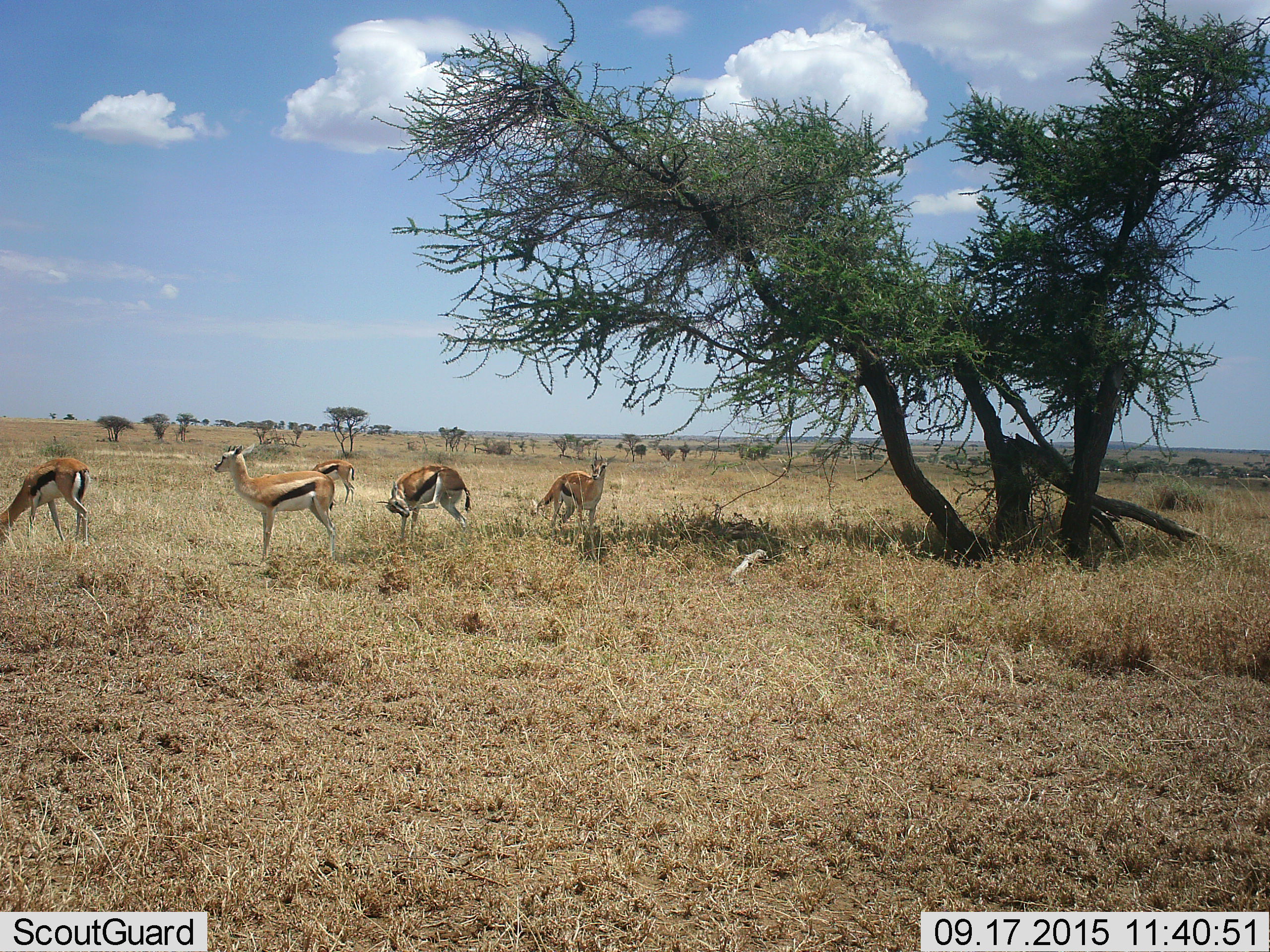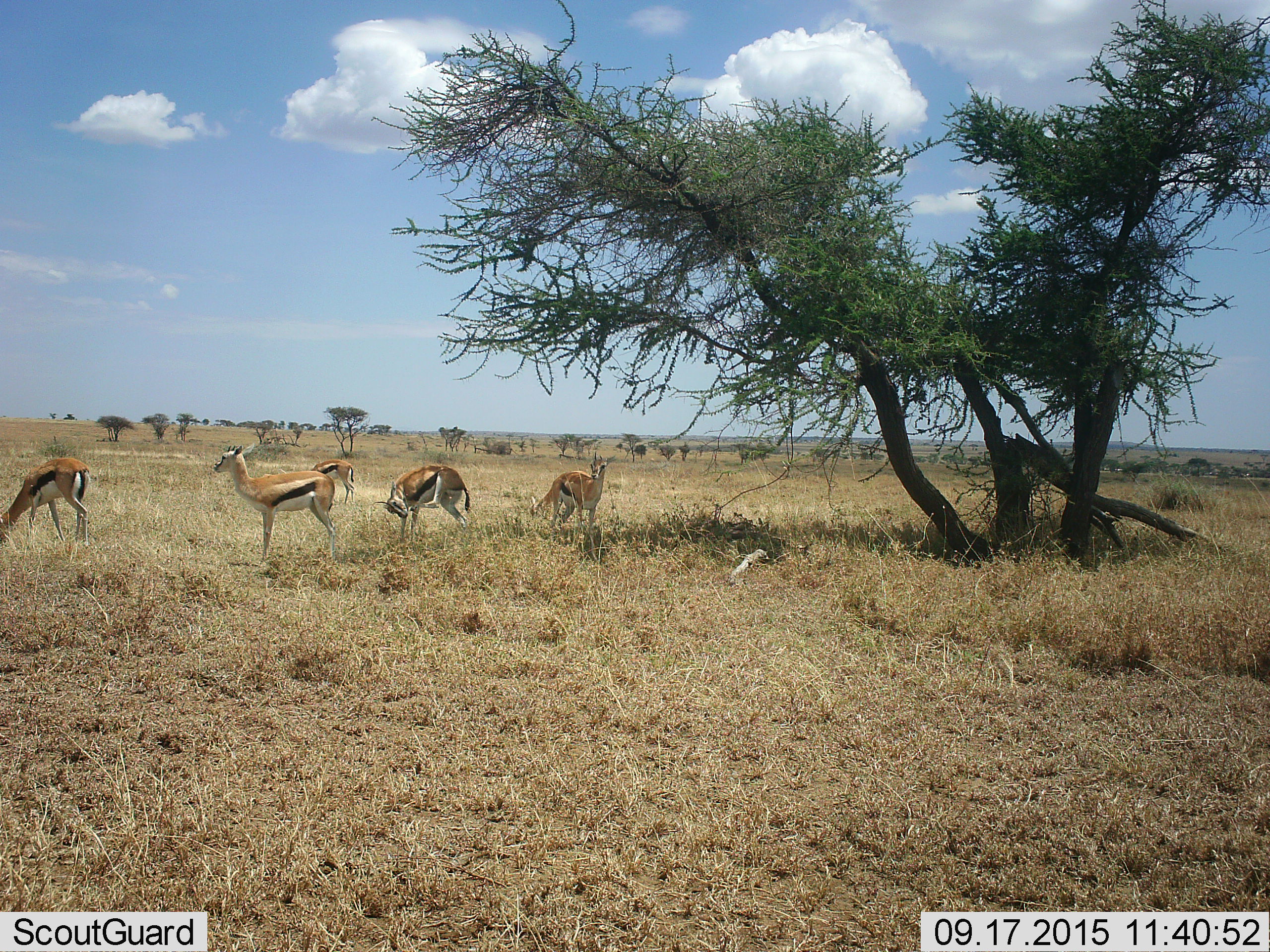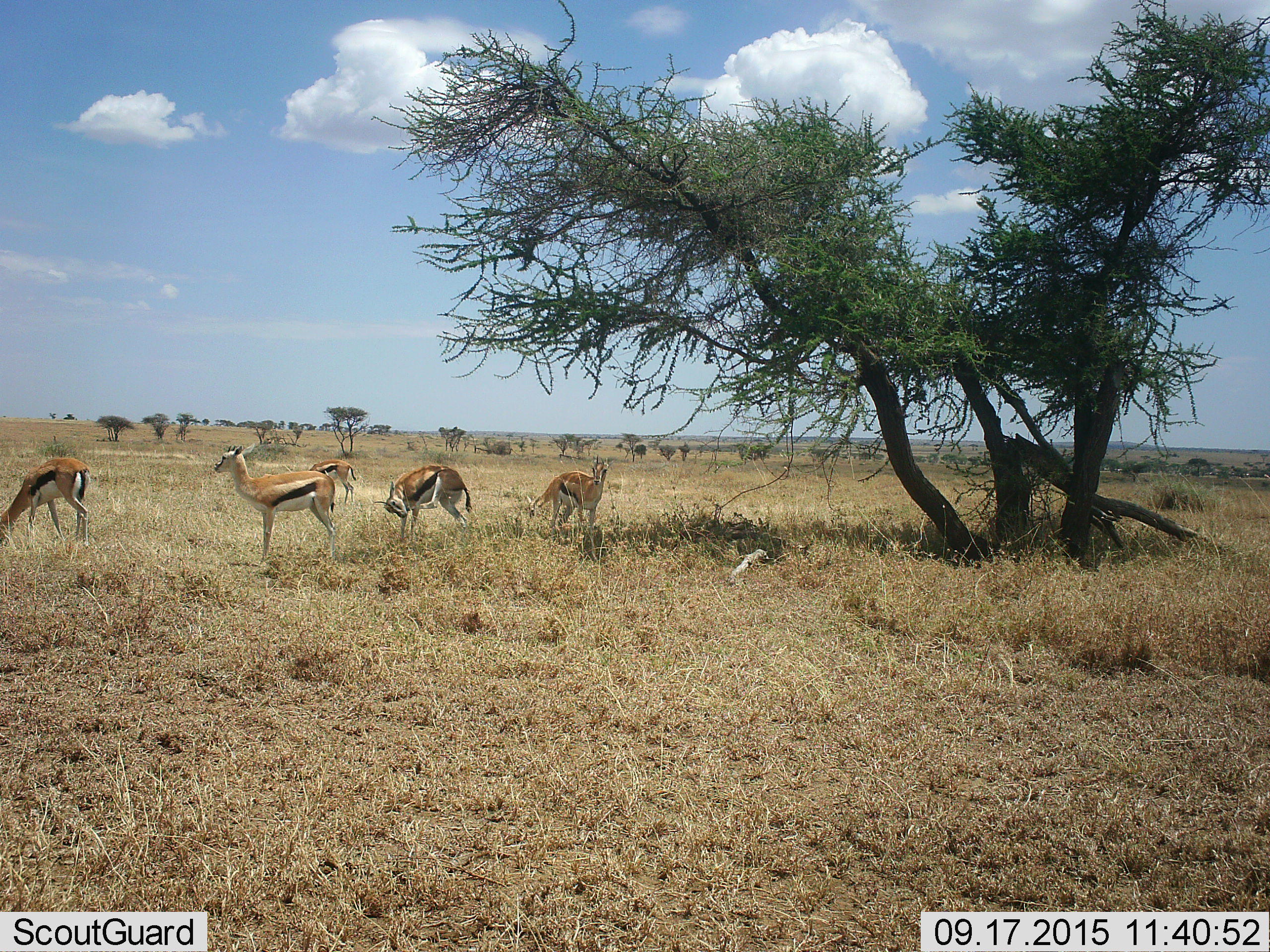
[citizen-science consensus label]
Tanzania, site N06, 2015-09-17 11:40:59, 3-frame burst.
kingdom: Animalia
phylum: Chordata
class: Mammalia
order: Artiodactyla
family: Bovidae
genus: Eudorcas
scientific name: Eudorcas thomsonii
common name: thomson's gazelle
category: gazellethomsons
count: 5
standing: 100%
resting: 22%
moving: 11%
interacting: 0%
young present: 0%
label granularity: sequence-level